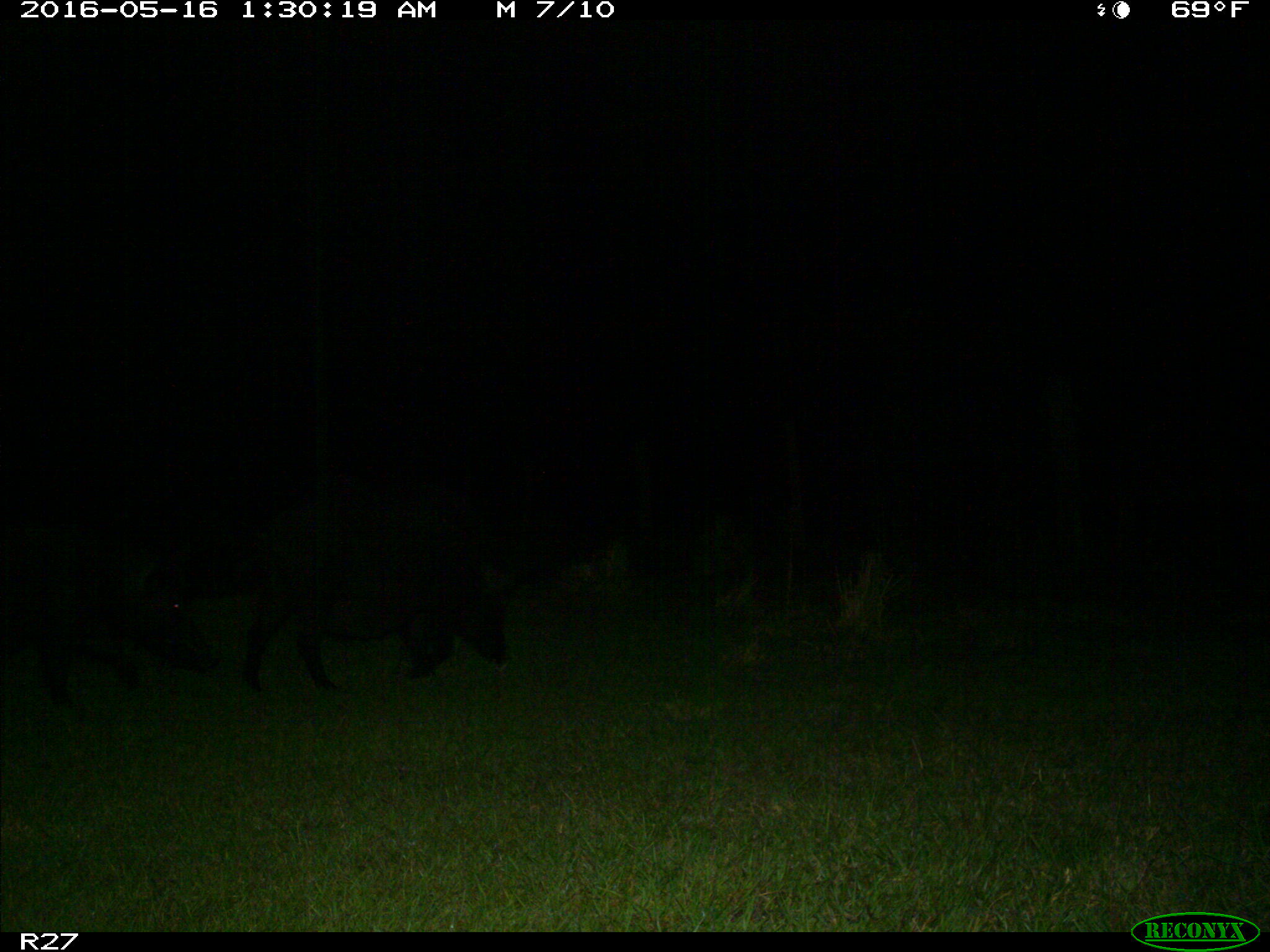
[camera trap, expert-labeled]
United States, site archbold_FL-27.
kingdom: Animalia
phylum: Chordata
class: Mammalia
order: Artiodactyla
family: Suidae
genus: Sus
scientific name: Sus scrofa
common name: wild boar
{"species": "Sus scrofa (wild boar)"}